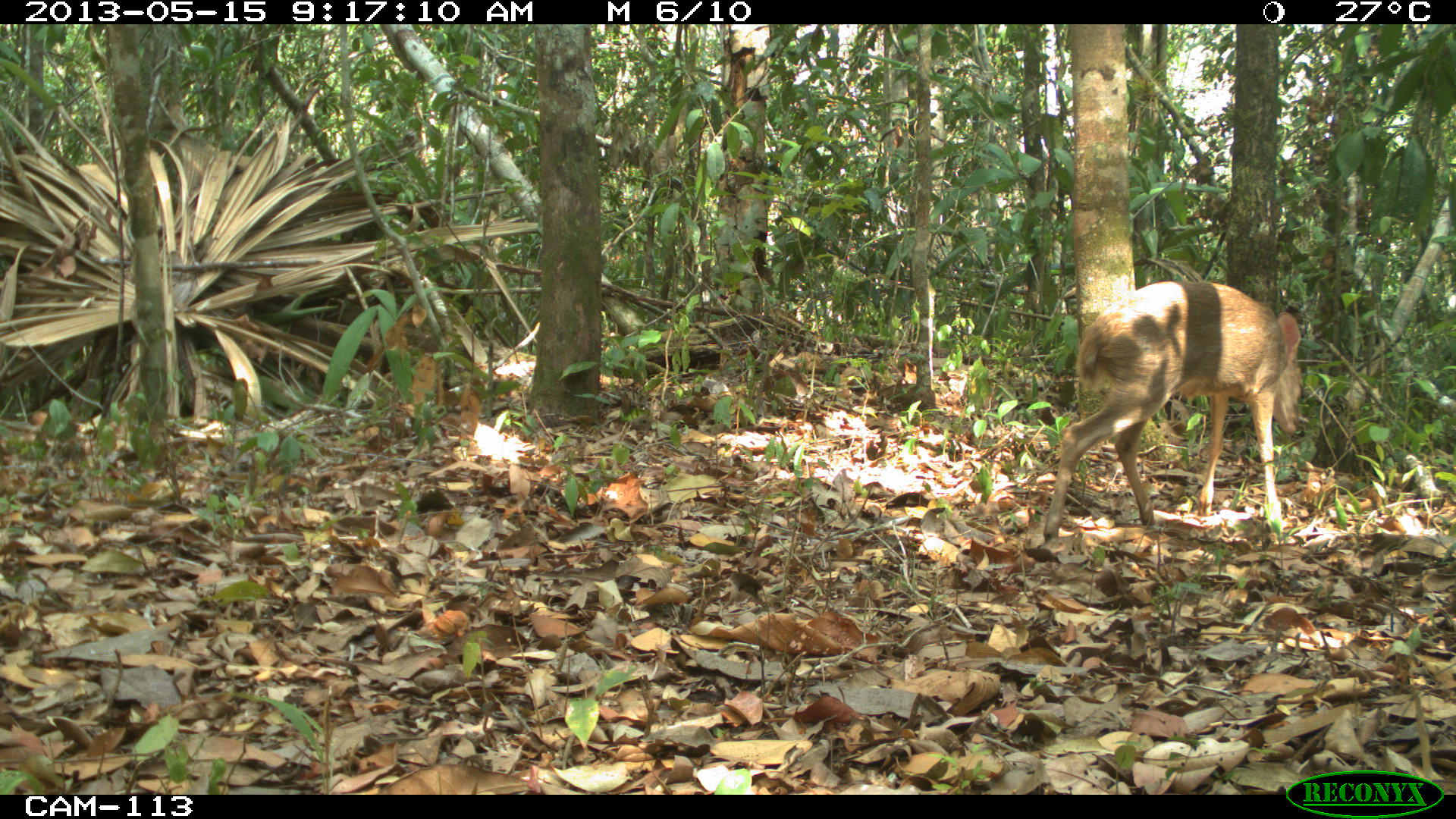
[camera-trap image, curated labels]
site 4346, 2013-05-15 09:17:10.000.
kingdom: Animalia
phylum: Chordata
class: Mammalia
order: Artiodactyla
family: Cervidae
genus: Odocoileus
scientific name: Odocoileus pandora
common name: yucatán brown brocket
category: mazama pandora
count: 1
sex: female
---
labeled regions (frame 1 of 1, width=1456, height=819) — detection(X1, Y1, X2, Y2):
mazama pandora: detection(1042, 278, 1305, 540)